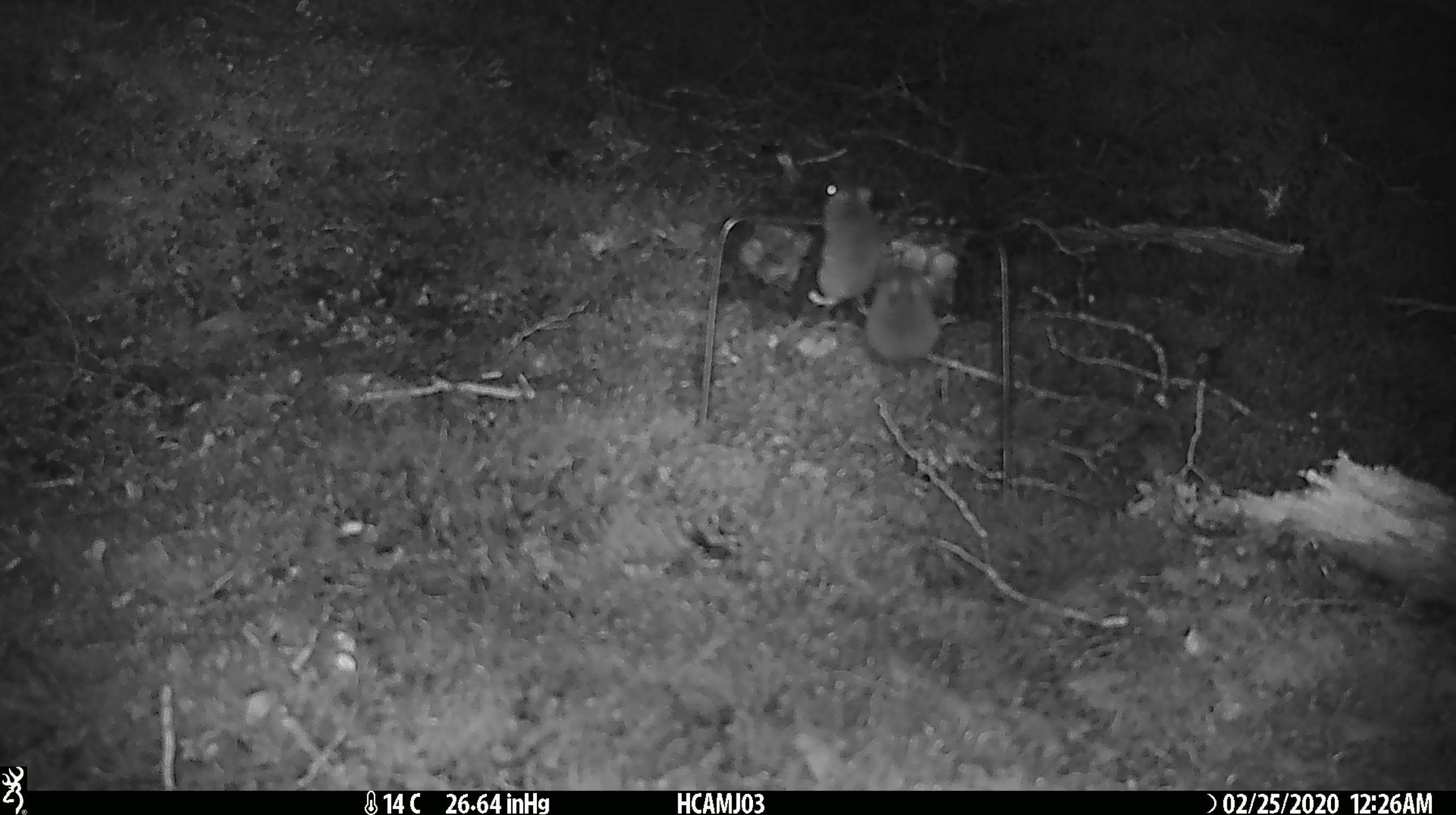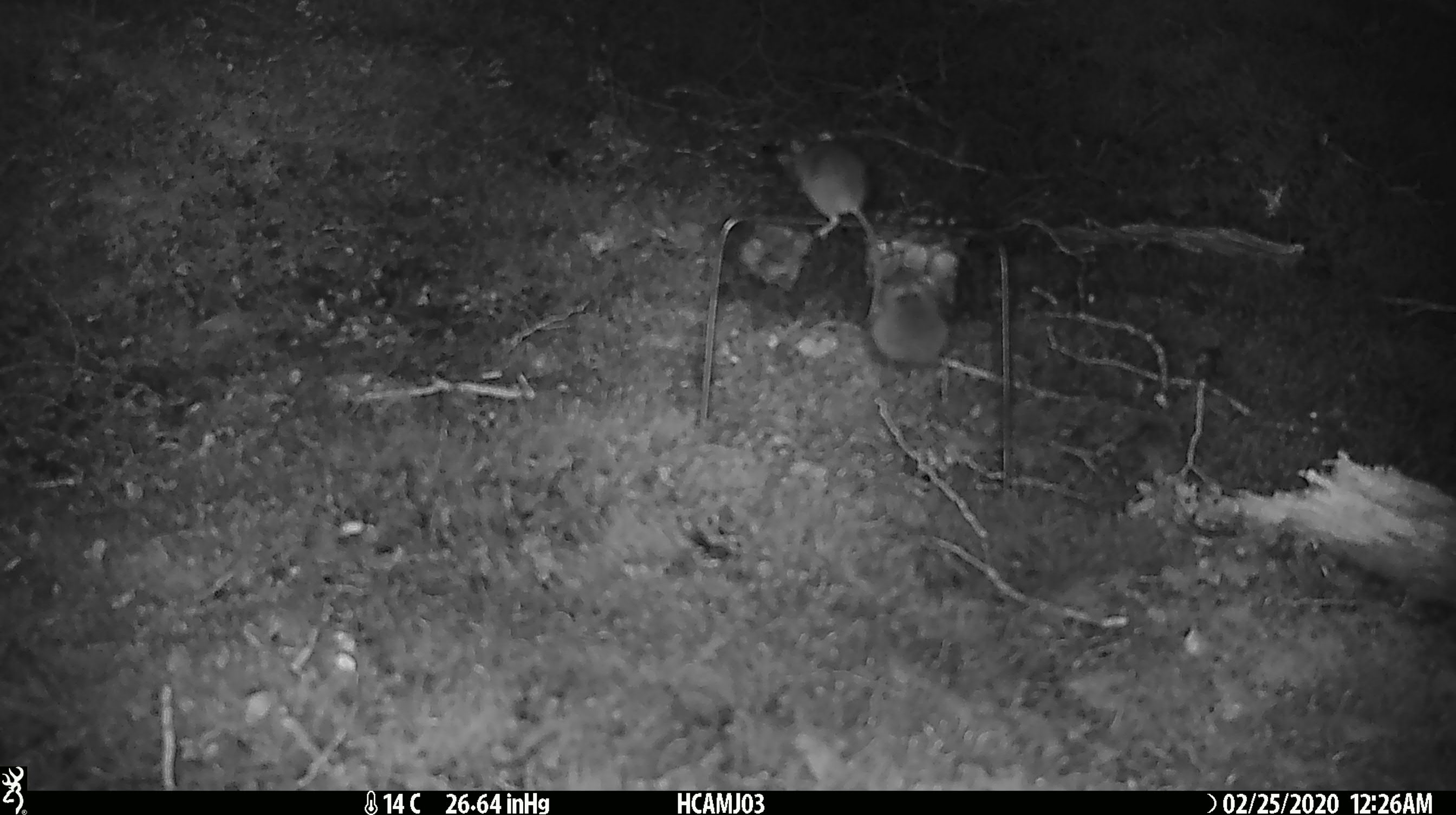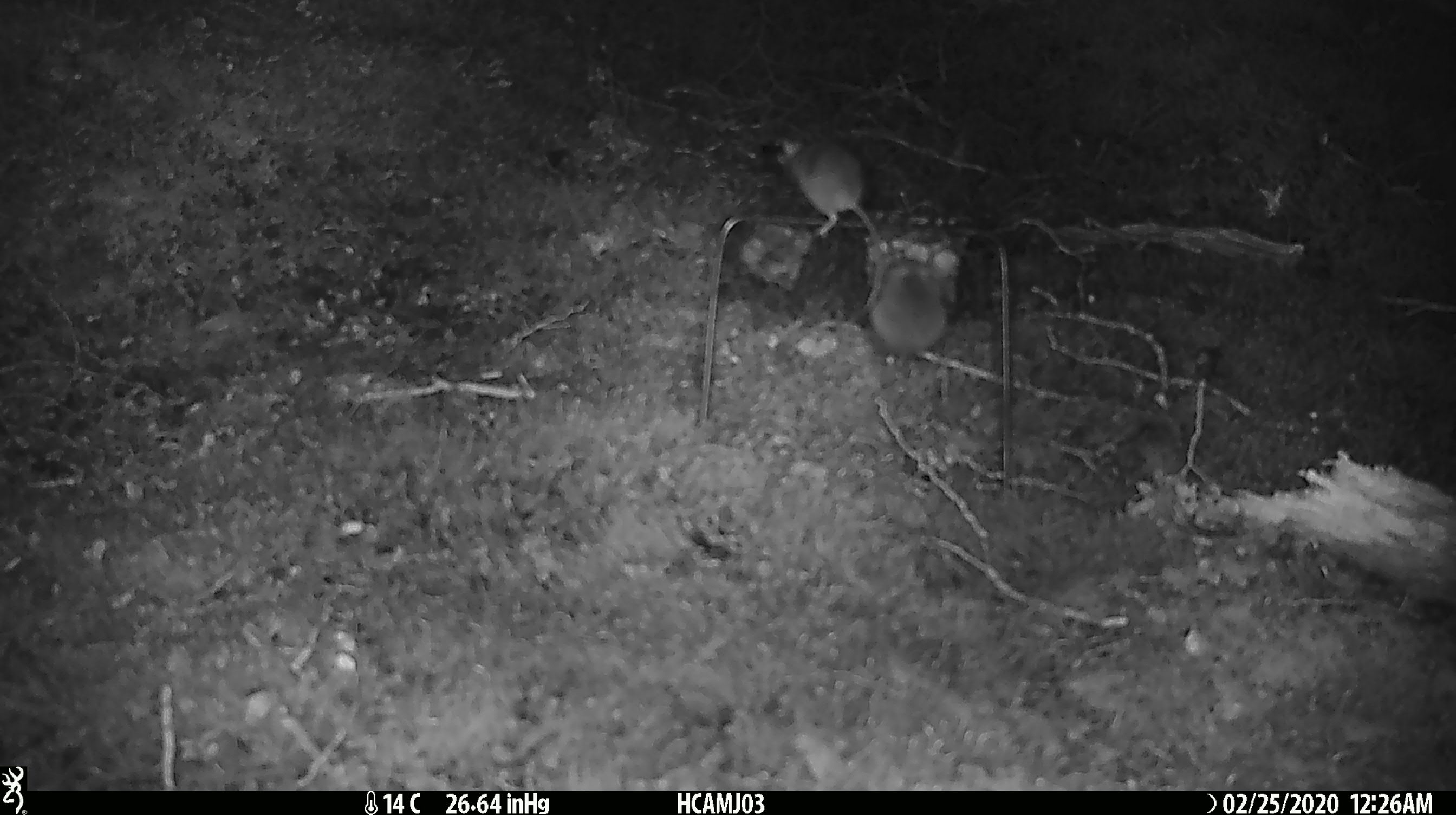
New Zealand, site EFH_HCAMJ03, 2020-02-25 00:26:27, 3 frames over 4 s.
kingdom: Animalia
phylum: Chordata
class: Mammalia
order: Rodentia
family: Muridae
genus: Mus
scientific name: Mus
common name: mouse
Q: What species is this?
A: Mouse (Mus).